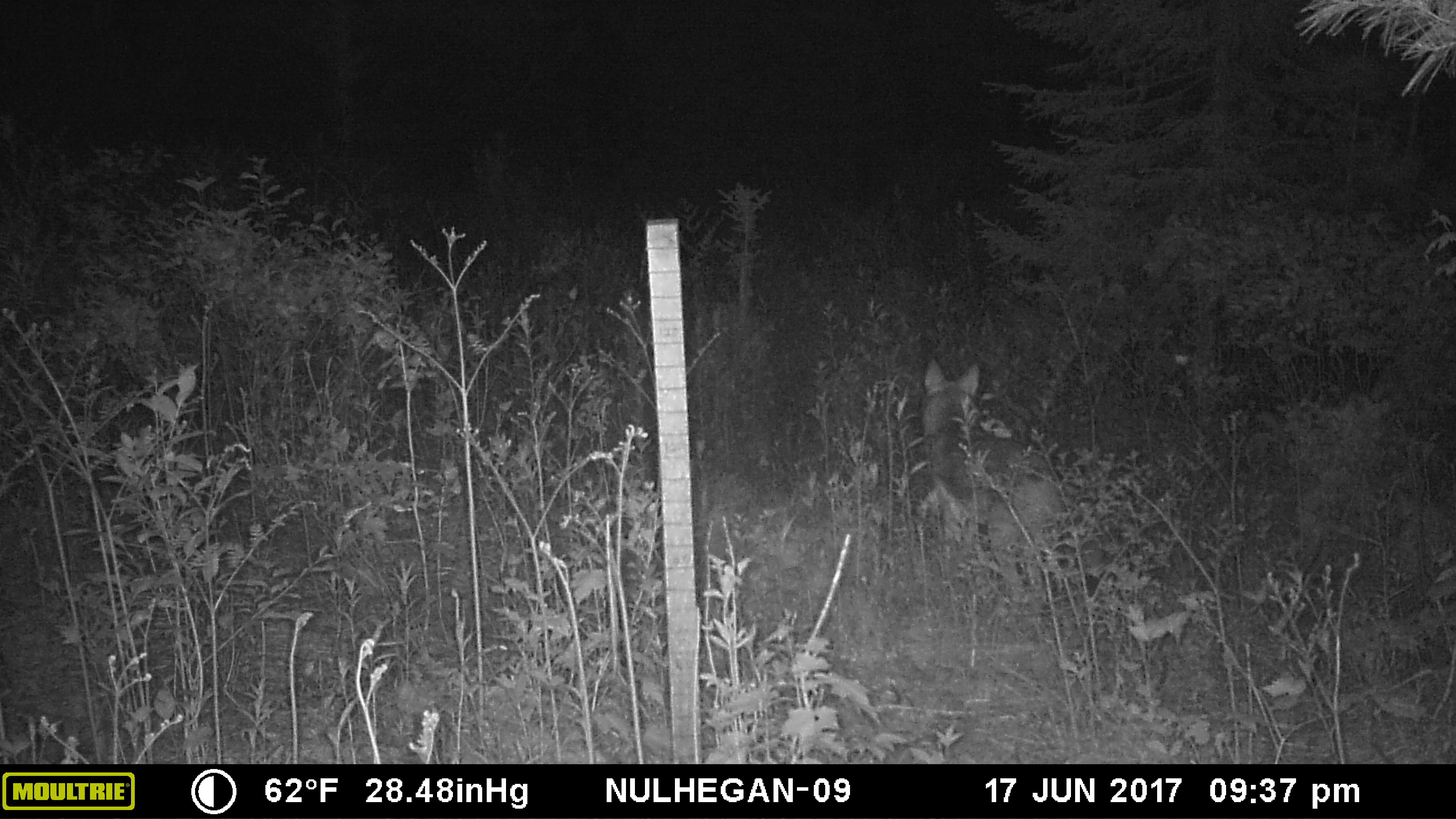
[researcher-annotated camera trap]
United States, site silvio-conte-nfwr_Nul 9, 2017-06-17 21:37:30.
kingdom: Animalia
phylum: Chordata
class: Mammalia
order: Carnivora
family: Canidae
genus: Canis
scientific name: Canis latrans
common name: coyote